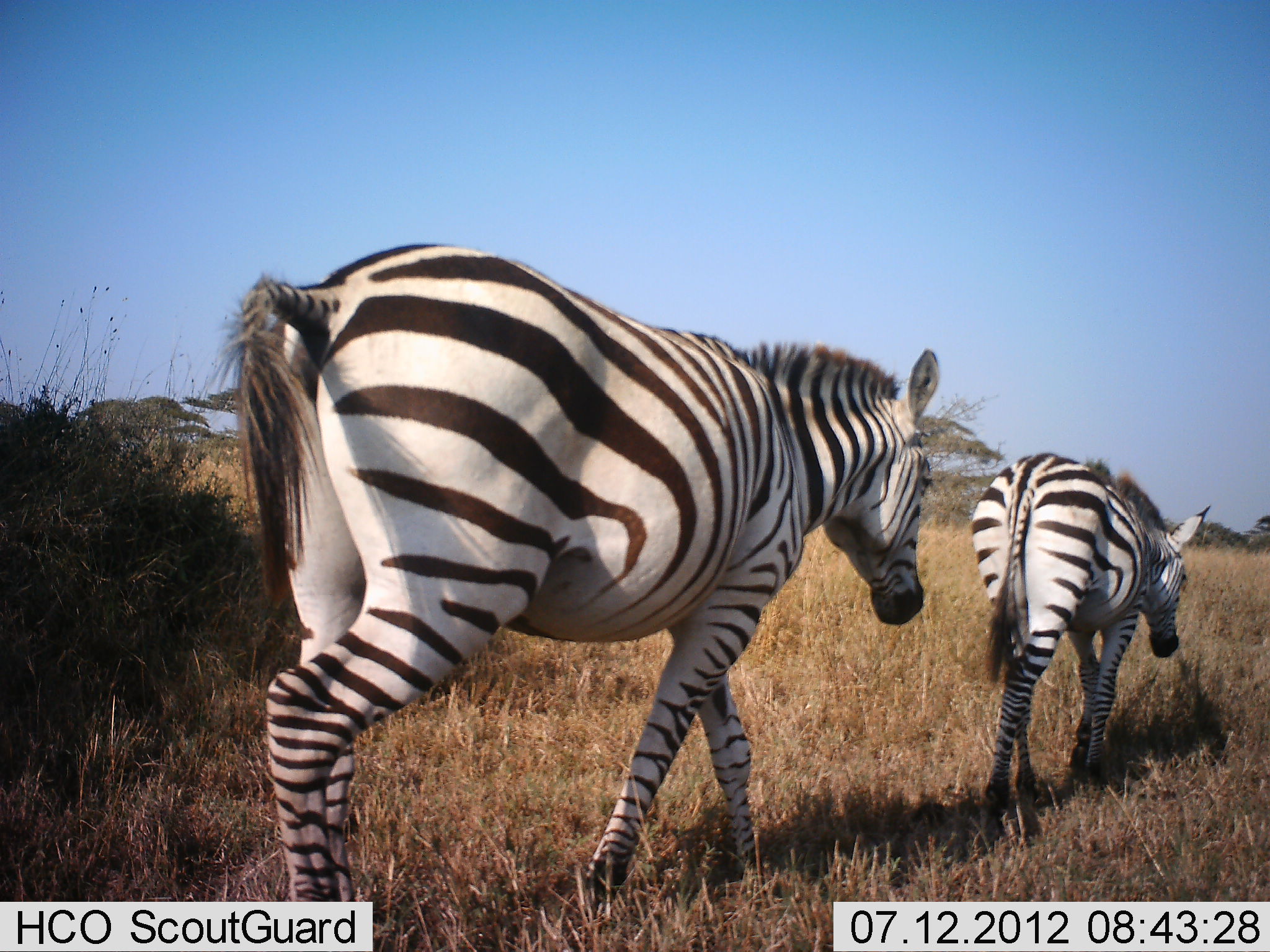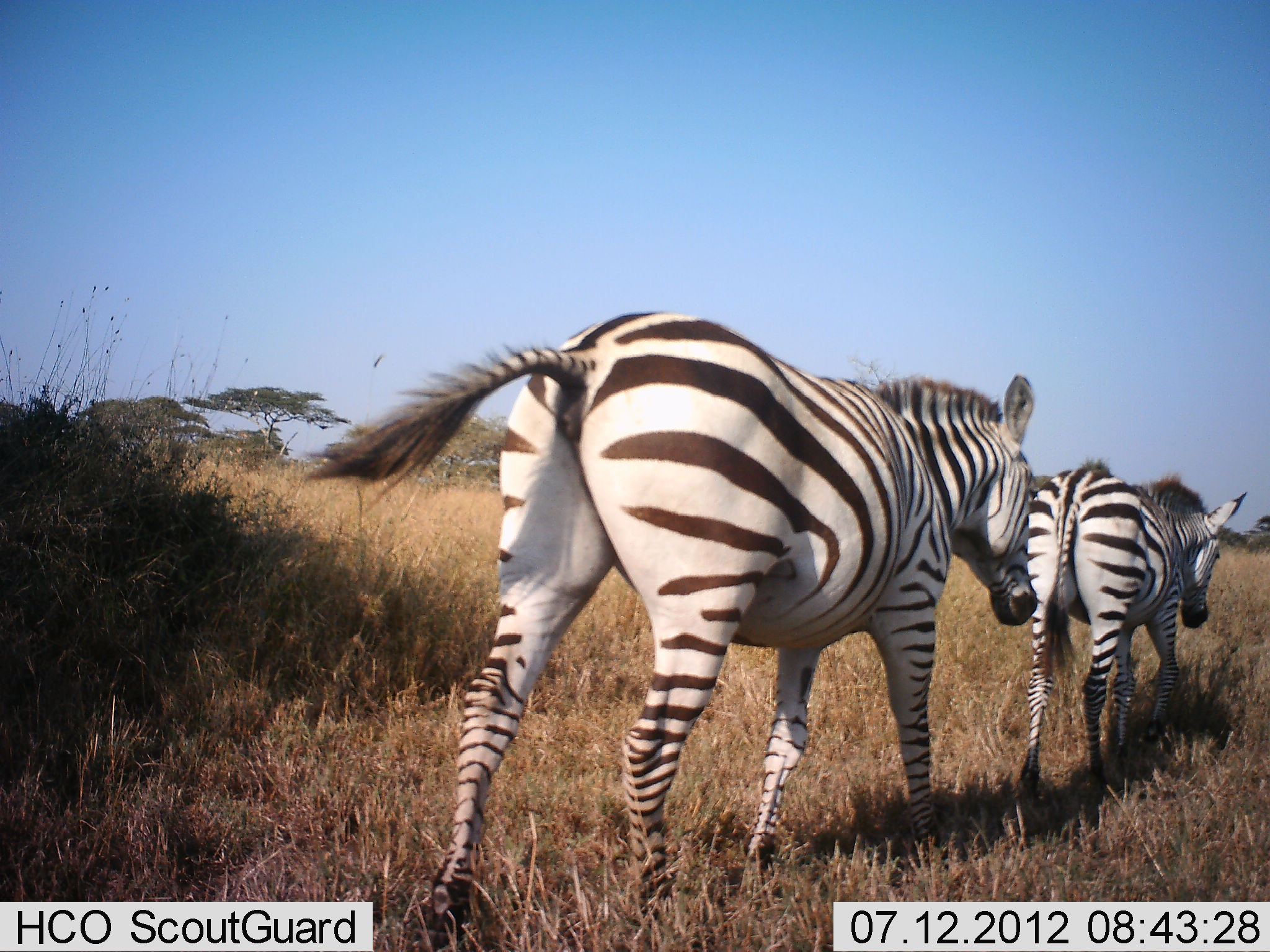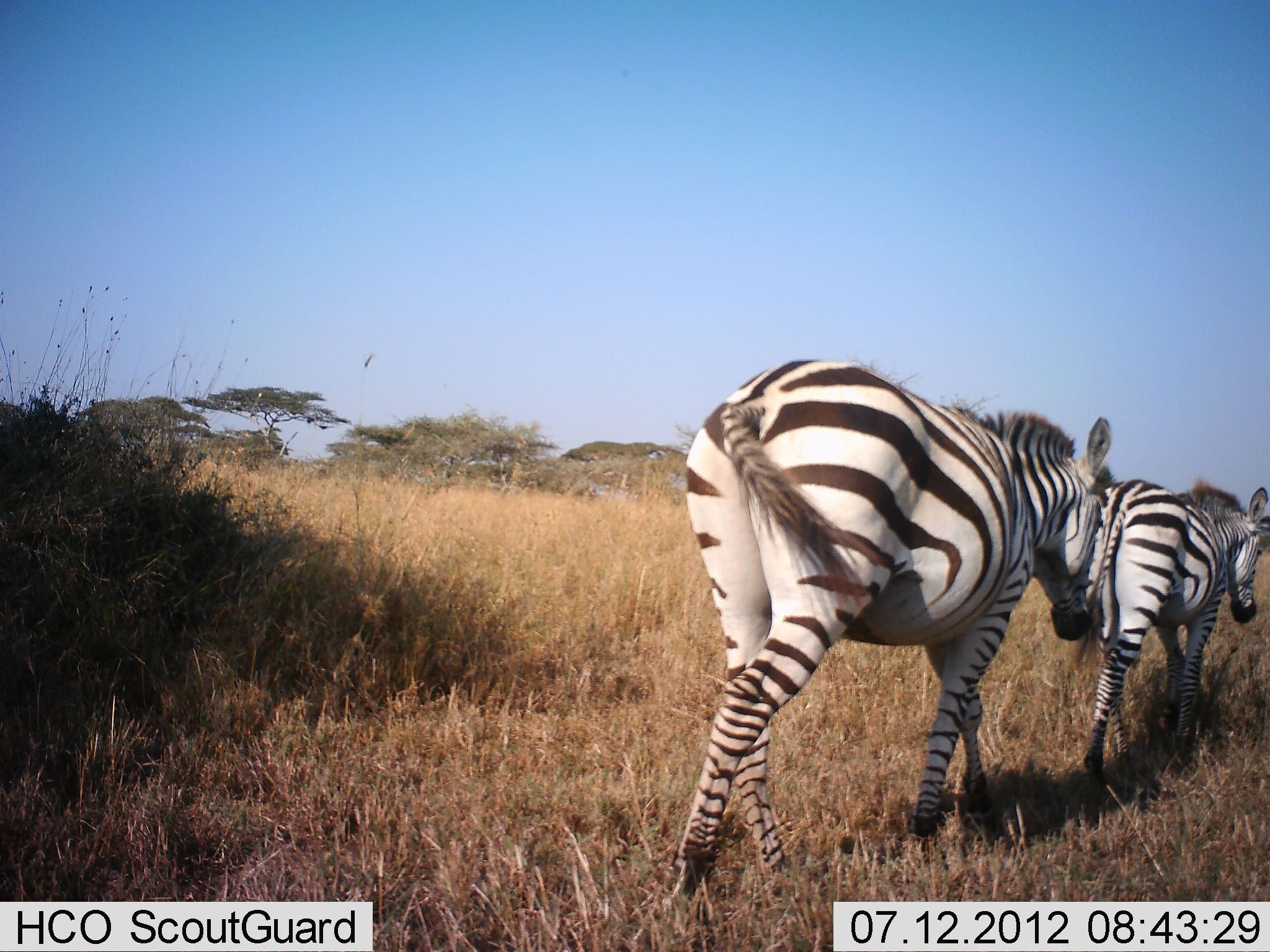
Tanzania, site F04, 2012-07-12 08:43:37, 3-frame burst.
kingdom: Animalia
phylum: Chordata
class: Mammalia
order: Perissodactyla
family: Equidae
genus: Equus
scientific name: Equus quagga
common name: plains zebra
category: zebra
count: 2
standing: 10%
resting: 0%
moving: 100%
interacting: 10%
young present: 0%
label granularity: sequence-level